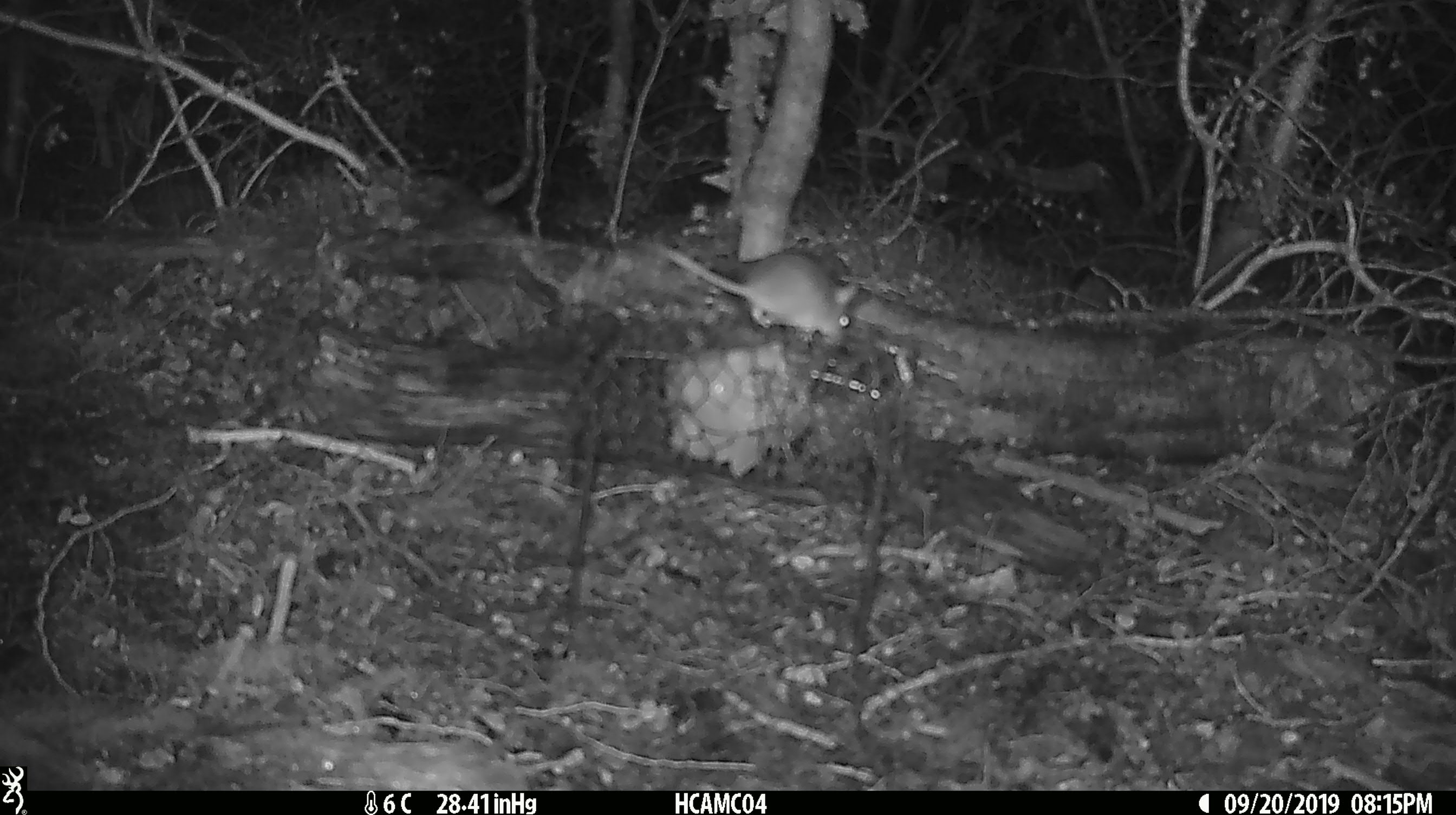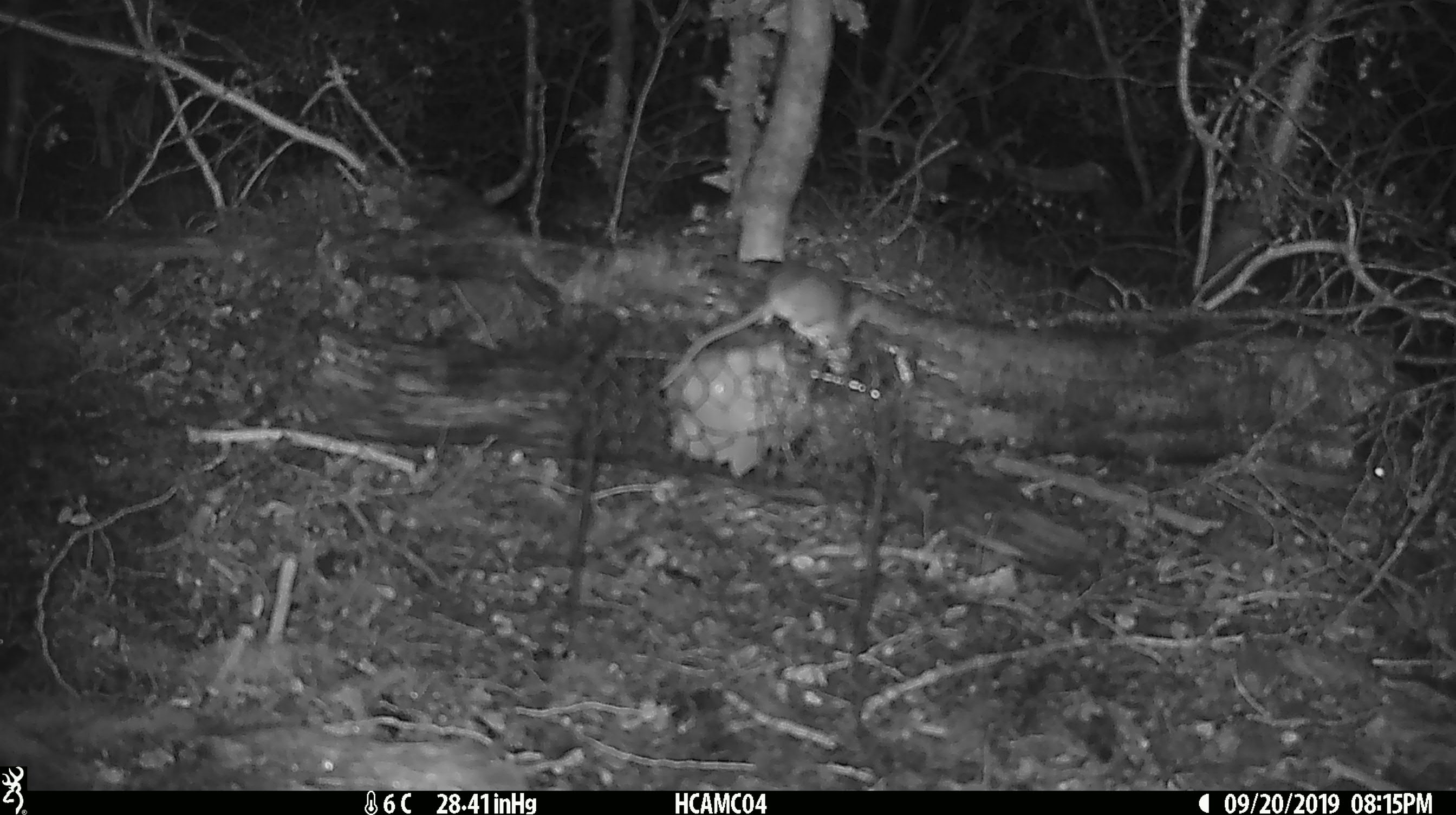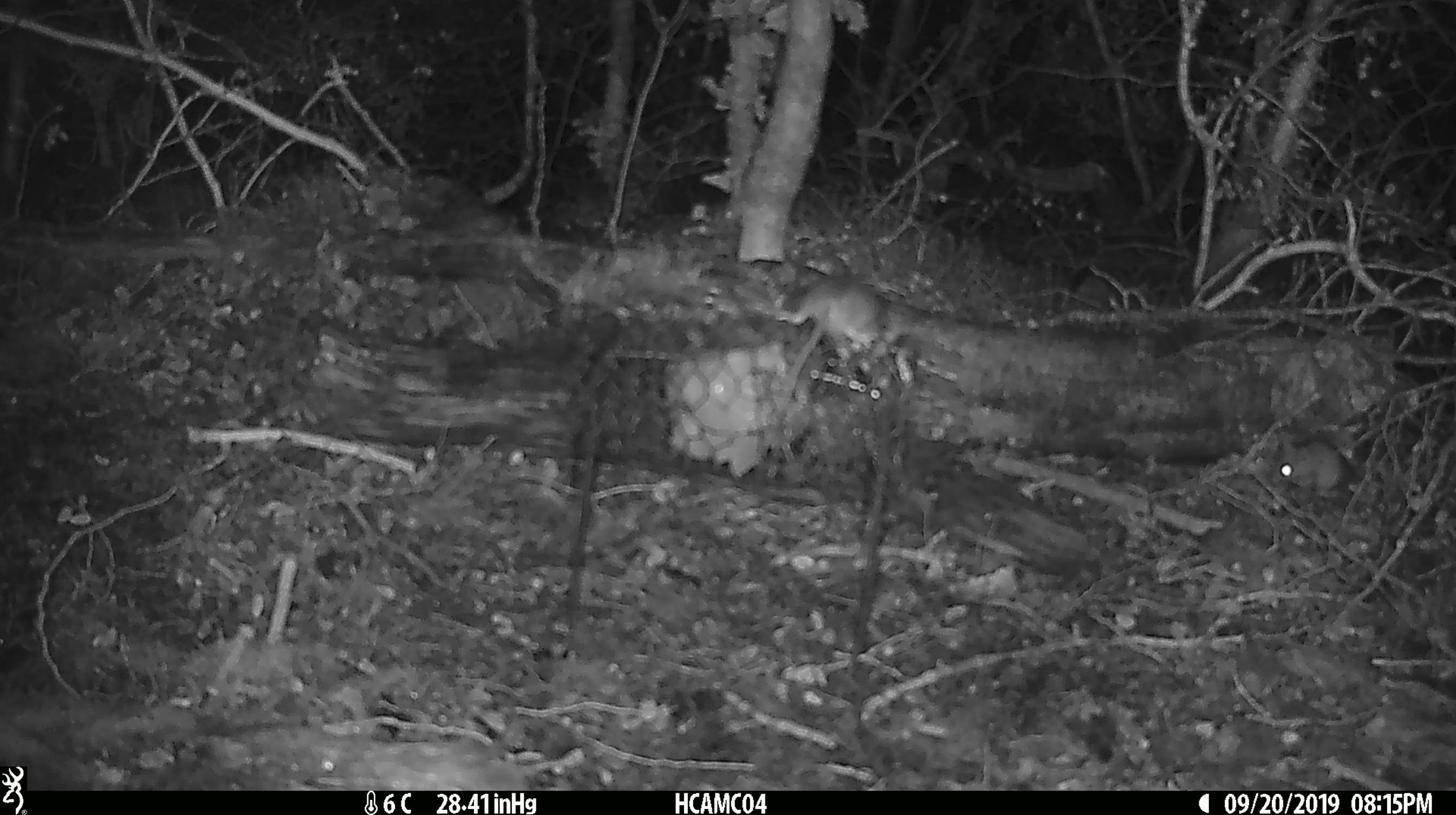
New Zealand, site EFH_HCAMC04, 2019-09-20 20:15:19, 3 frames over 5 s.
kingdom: Animalia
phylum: Chordata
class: Mammalia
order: Rodentia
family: Muridae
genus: Mus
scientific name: Mus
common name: mouse